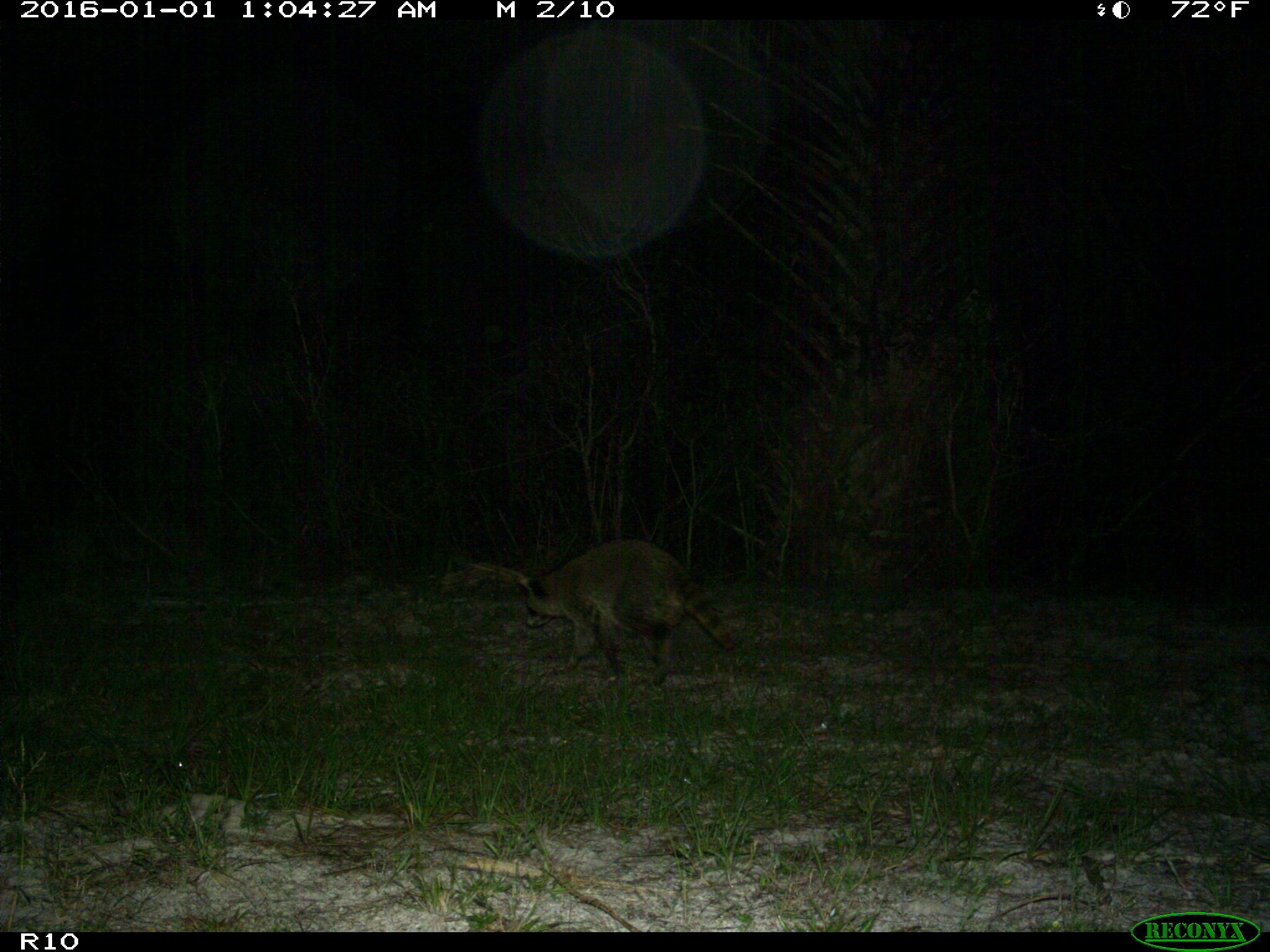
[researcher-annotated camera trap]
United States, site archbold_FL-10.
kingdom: Animalia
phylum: Chordata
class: Mammalia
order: Carnivora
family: Procyonidae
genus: Procyon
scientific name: Procyon lotor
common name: common raccoon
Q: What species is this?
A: Procyon lotor (common raccoon).